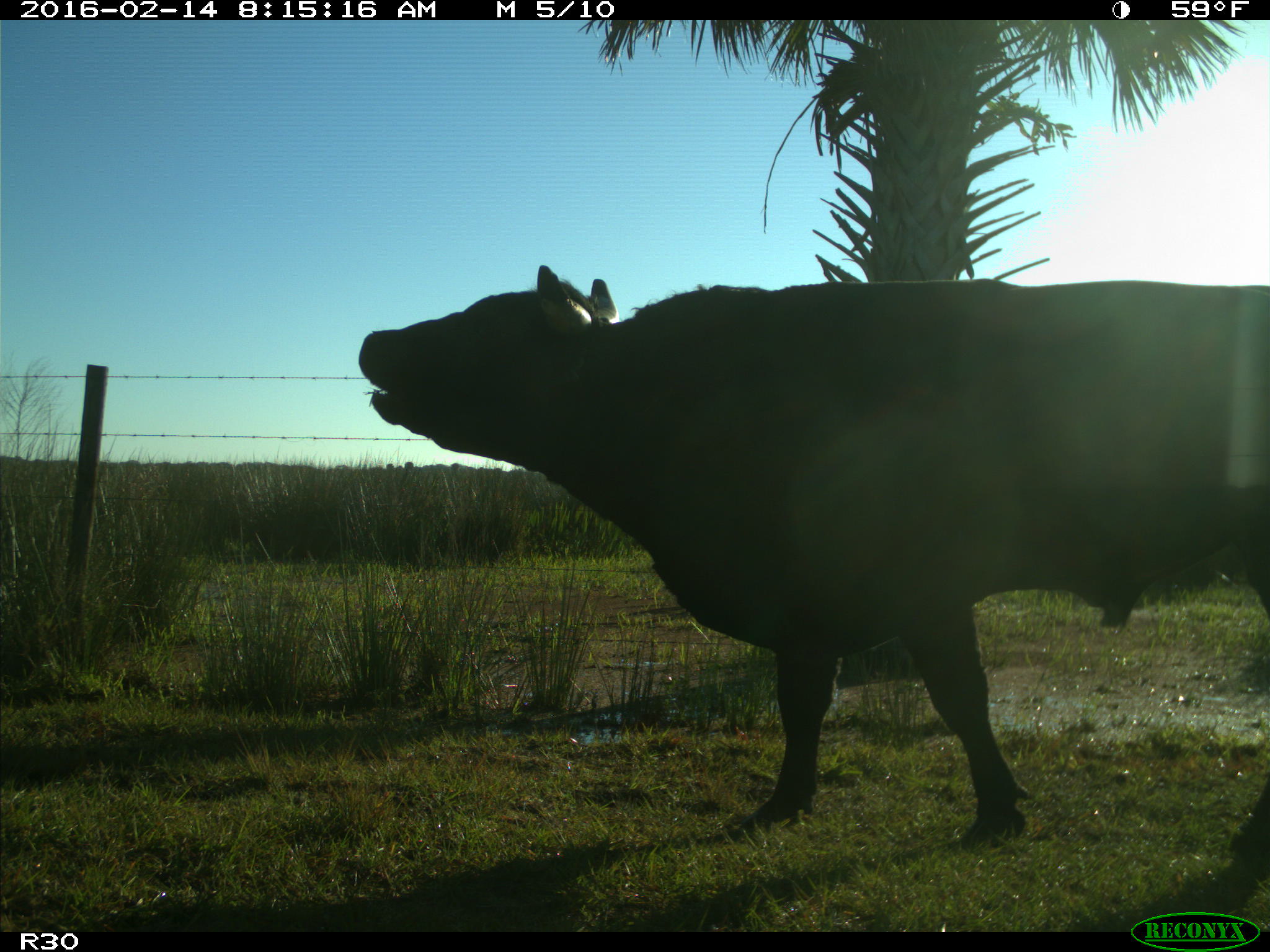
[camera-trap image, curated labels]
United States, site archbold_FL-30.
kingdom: Animalia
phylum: Chordata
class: Mammalia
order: Artiodactyla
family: Bovidae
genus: Bos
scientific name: Bos taurus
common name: domestic cow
Bos taurus (domestic cow).